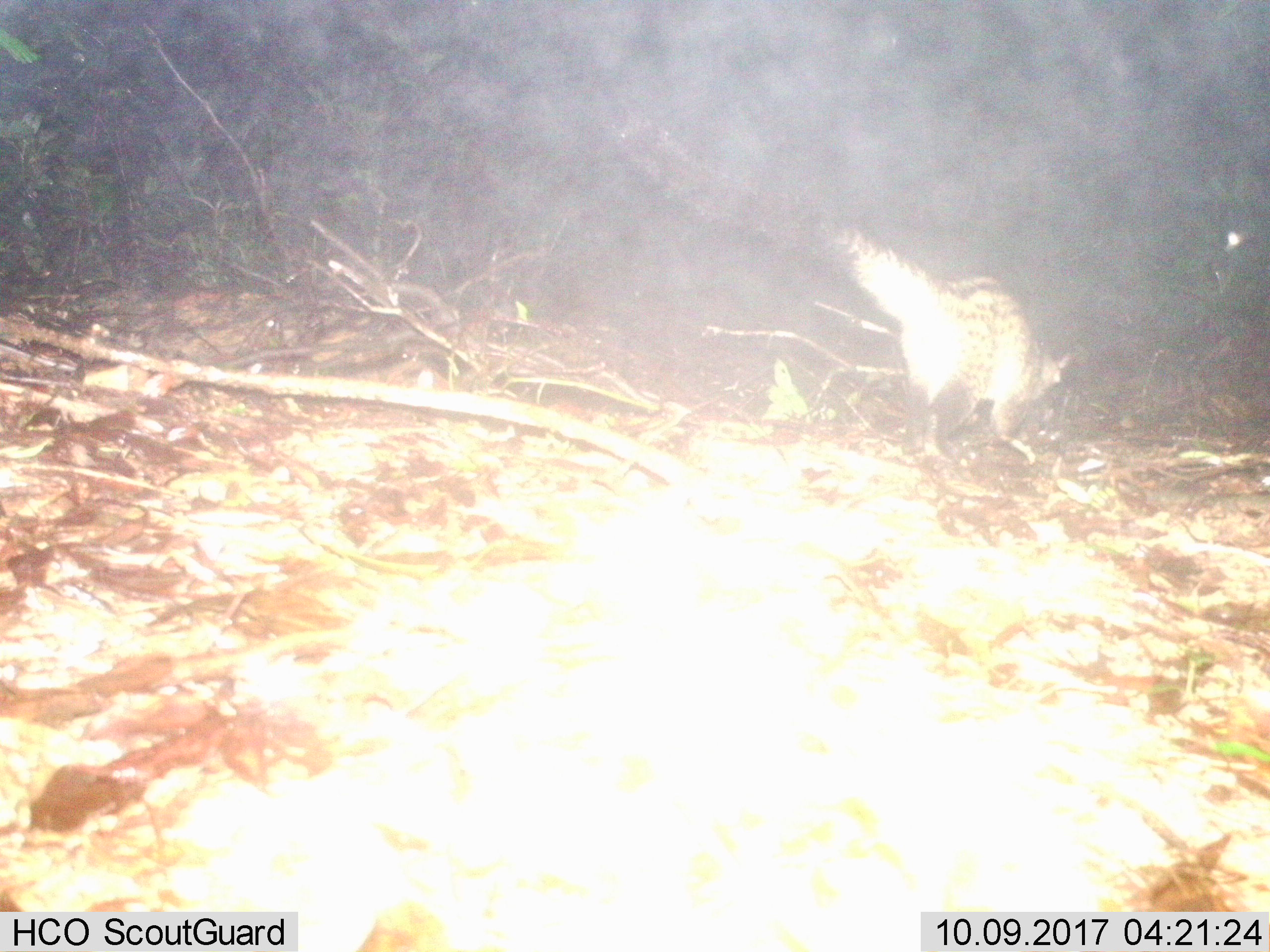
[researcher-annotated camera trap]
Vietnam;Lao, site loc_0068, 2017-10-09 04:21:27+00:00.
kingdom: Animalia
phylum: Chordata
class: Mammalia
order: Carnivora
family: Viverridae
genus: Paradoxurus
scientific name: Paradoxurus hermaphroditus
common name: common palm civet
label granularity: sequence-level